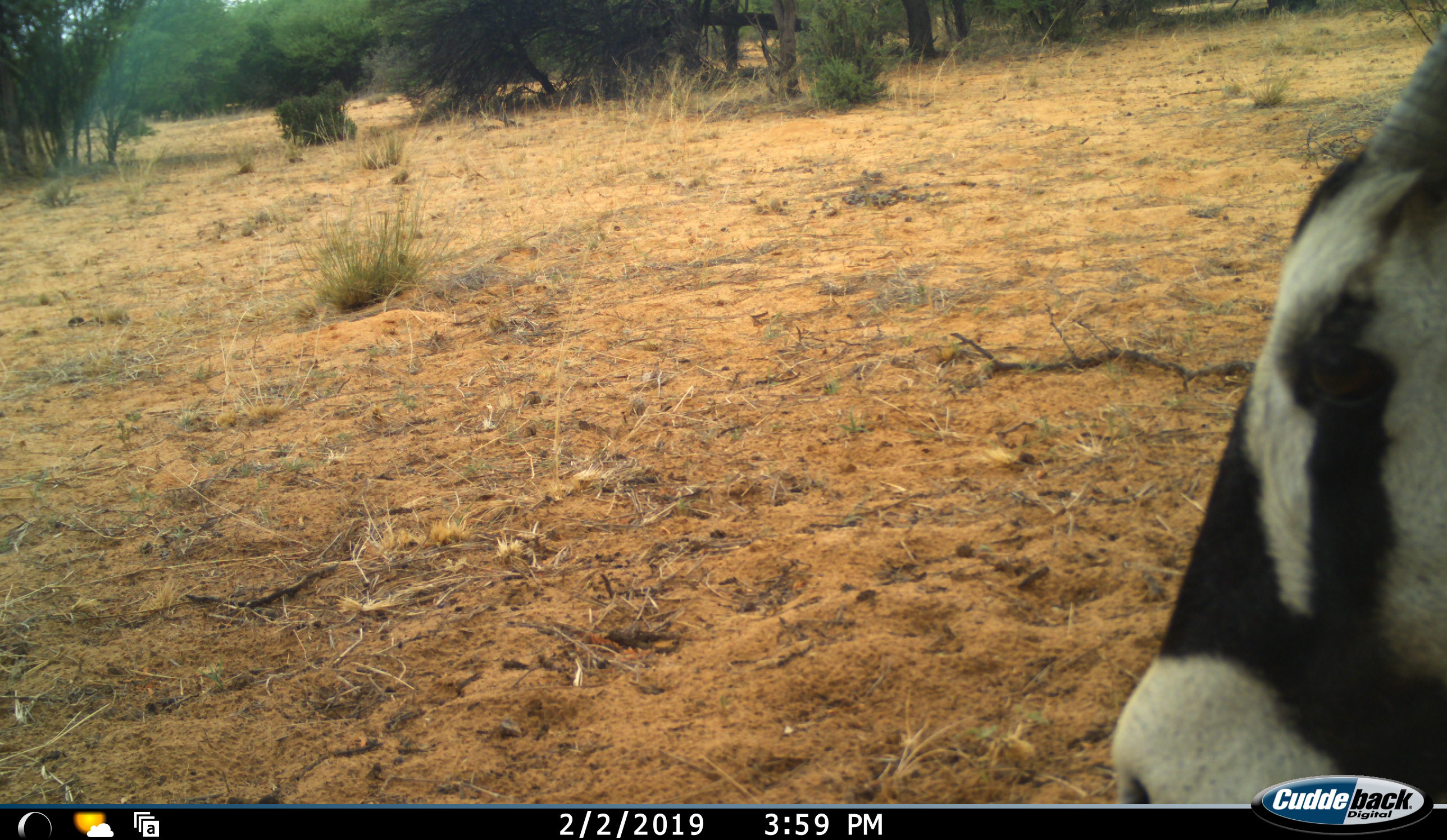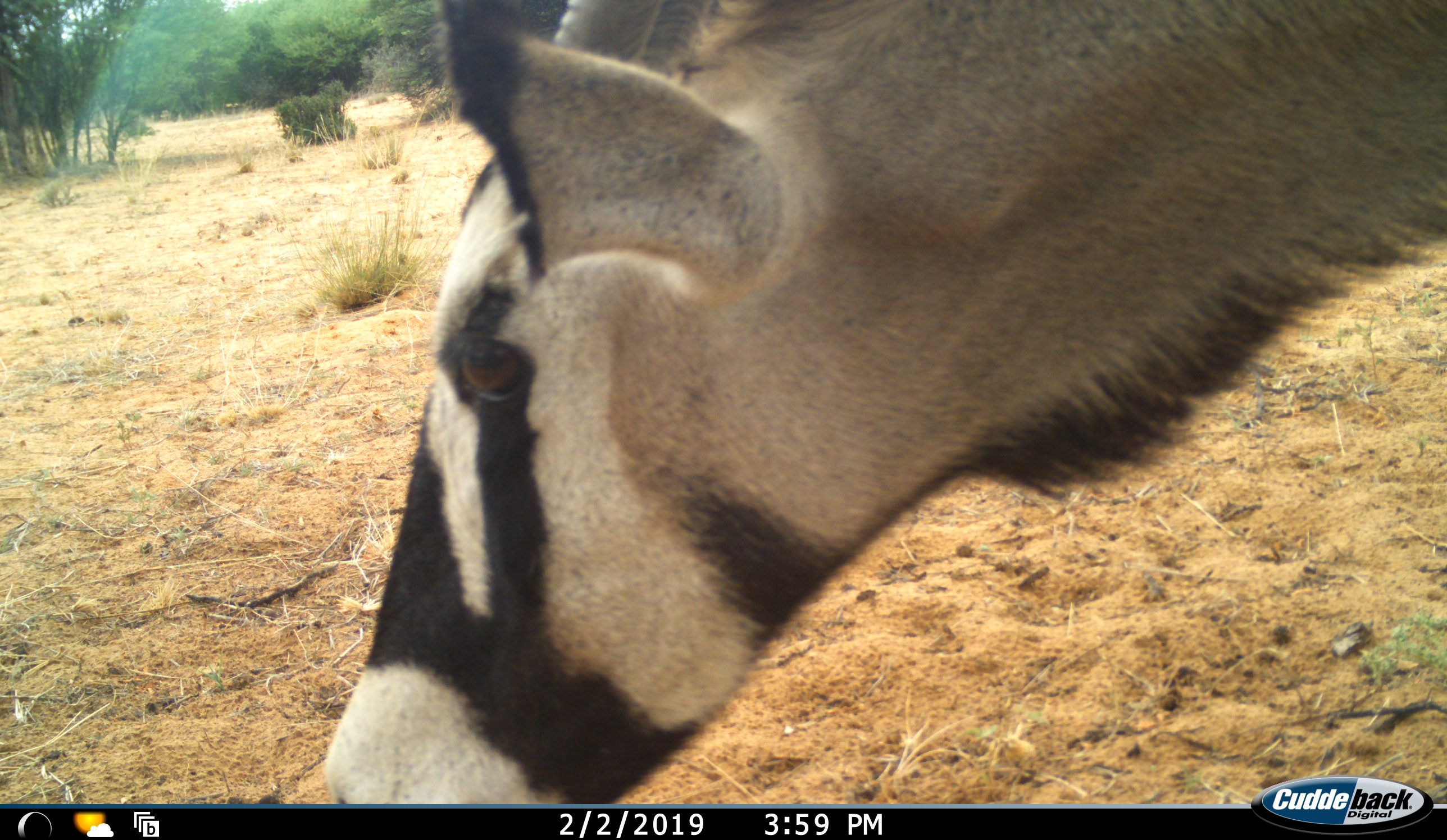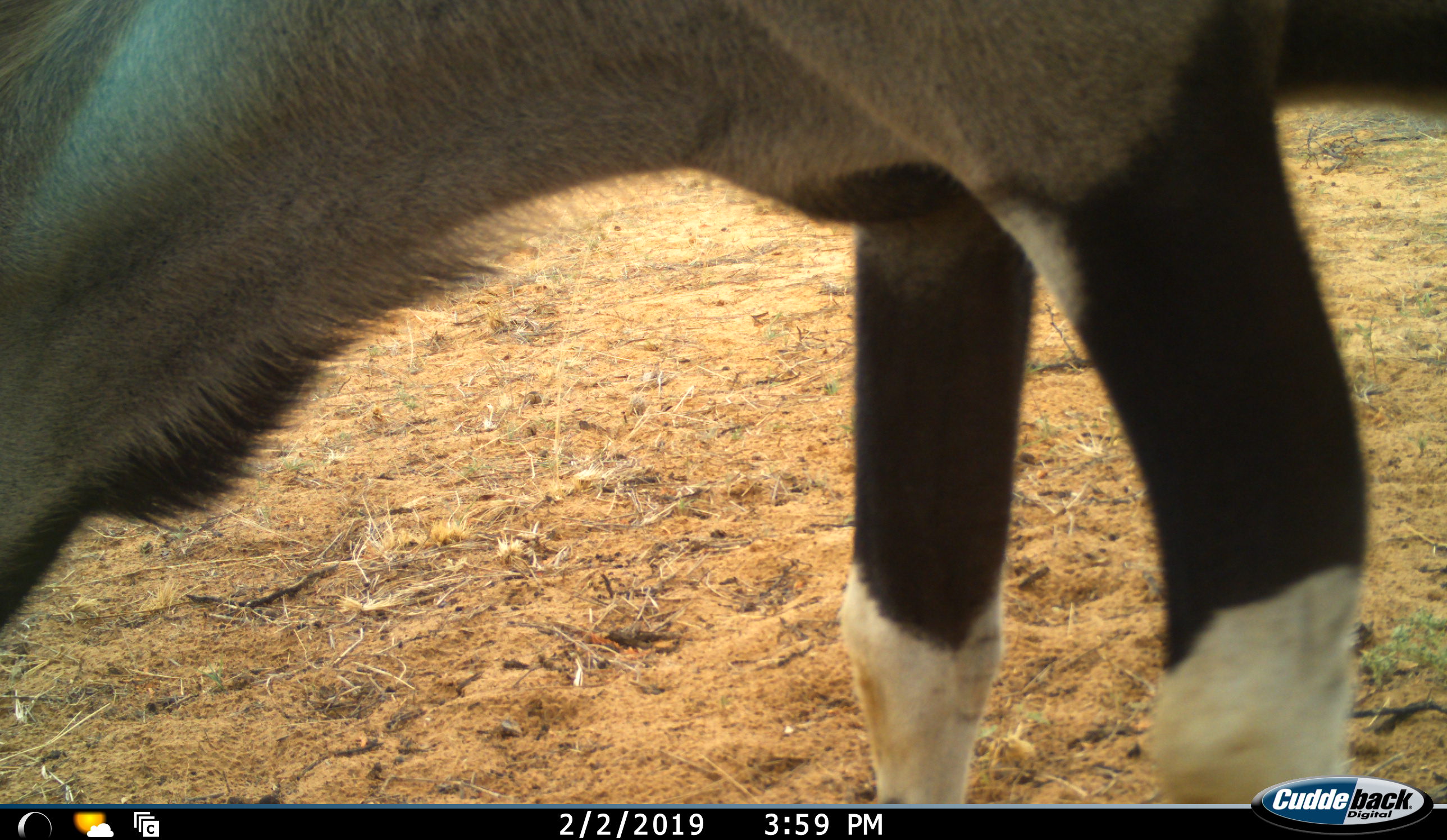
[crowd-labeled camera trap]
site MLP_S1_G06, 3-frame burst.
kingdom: Animalia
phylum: Chordata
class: Mammalia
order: Artiodactyla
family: Bovidae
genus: Oryx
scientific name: Oryx gazella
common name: gemsbok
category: oryx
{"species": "oryx (gemsbok) (Oryx gazella)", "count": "1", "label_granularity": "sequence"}